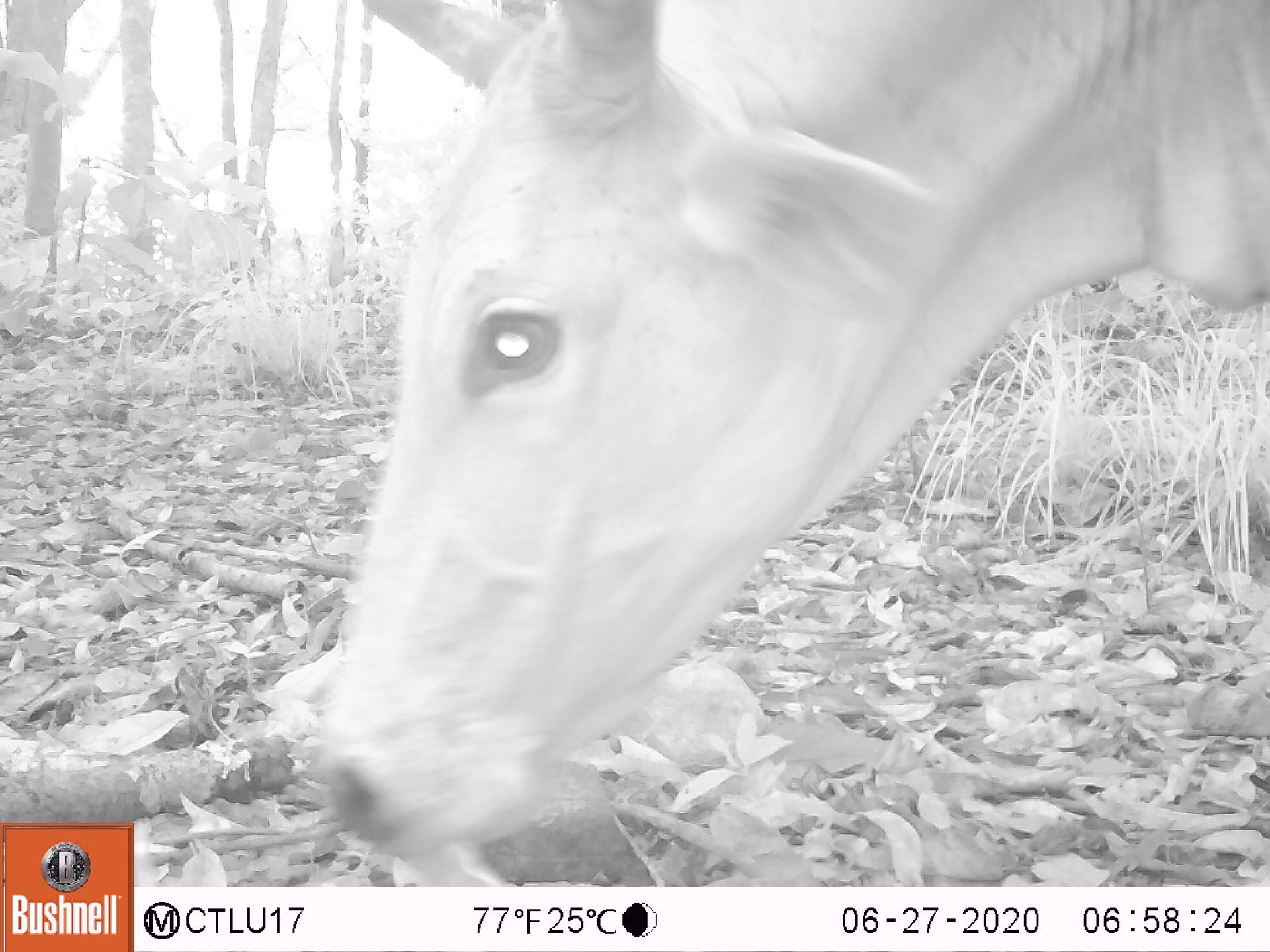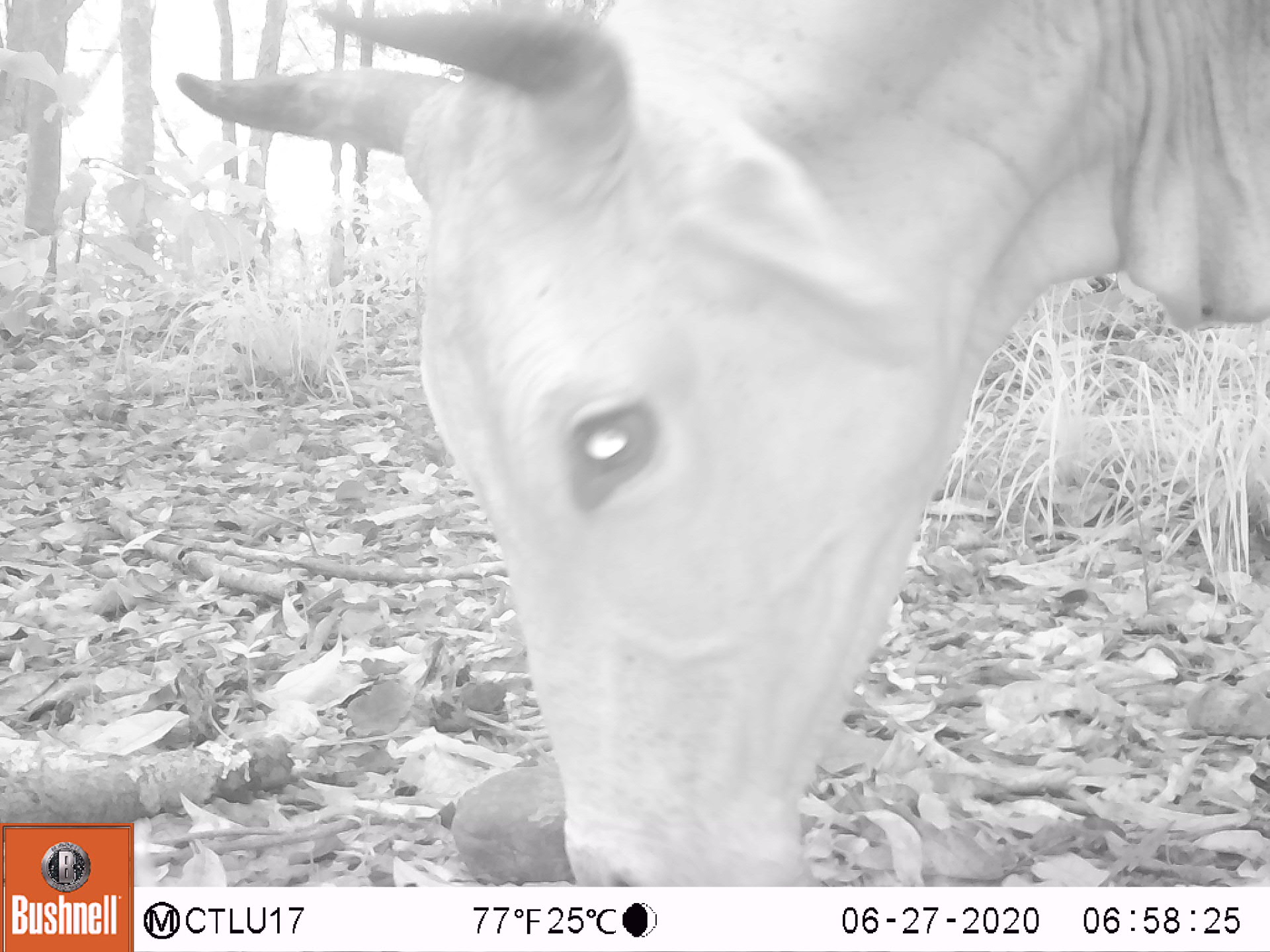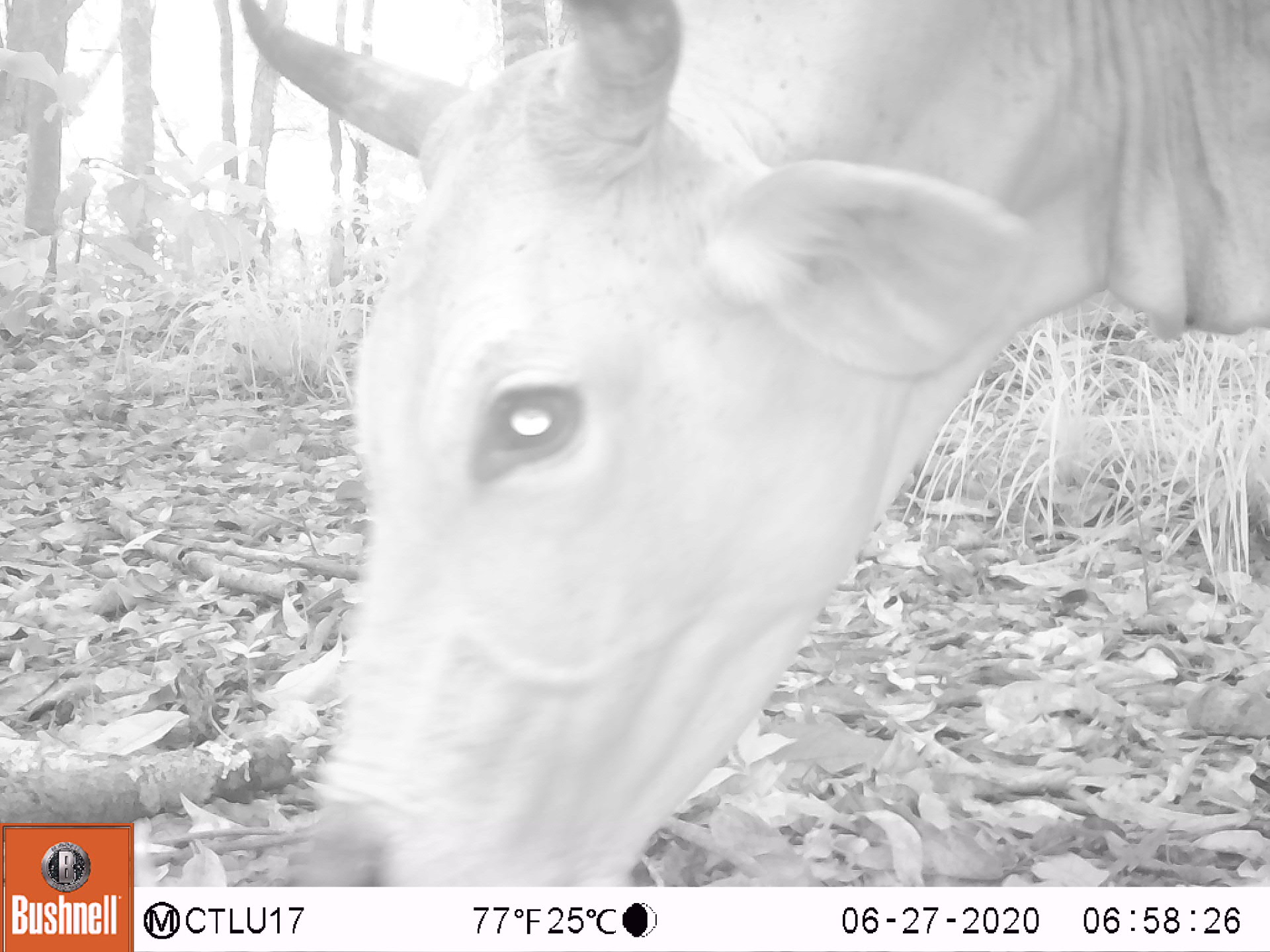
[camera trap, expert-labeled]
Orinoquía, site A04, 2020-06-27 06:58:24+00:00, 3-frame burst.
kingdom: Animalia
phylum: Chordata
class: Mammalia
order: Artiodactyla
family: Bovidae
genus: Bos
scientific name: Bos taurus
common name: cow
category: cattle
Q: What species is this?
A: Cattle (cow) (Bos taurus).